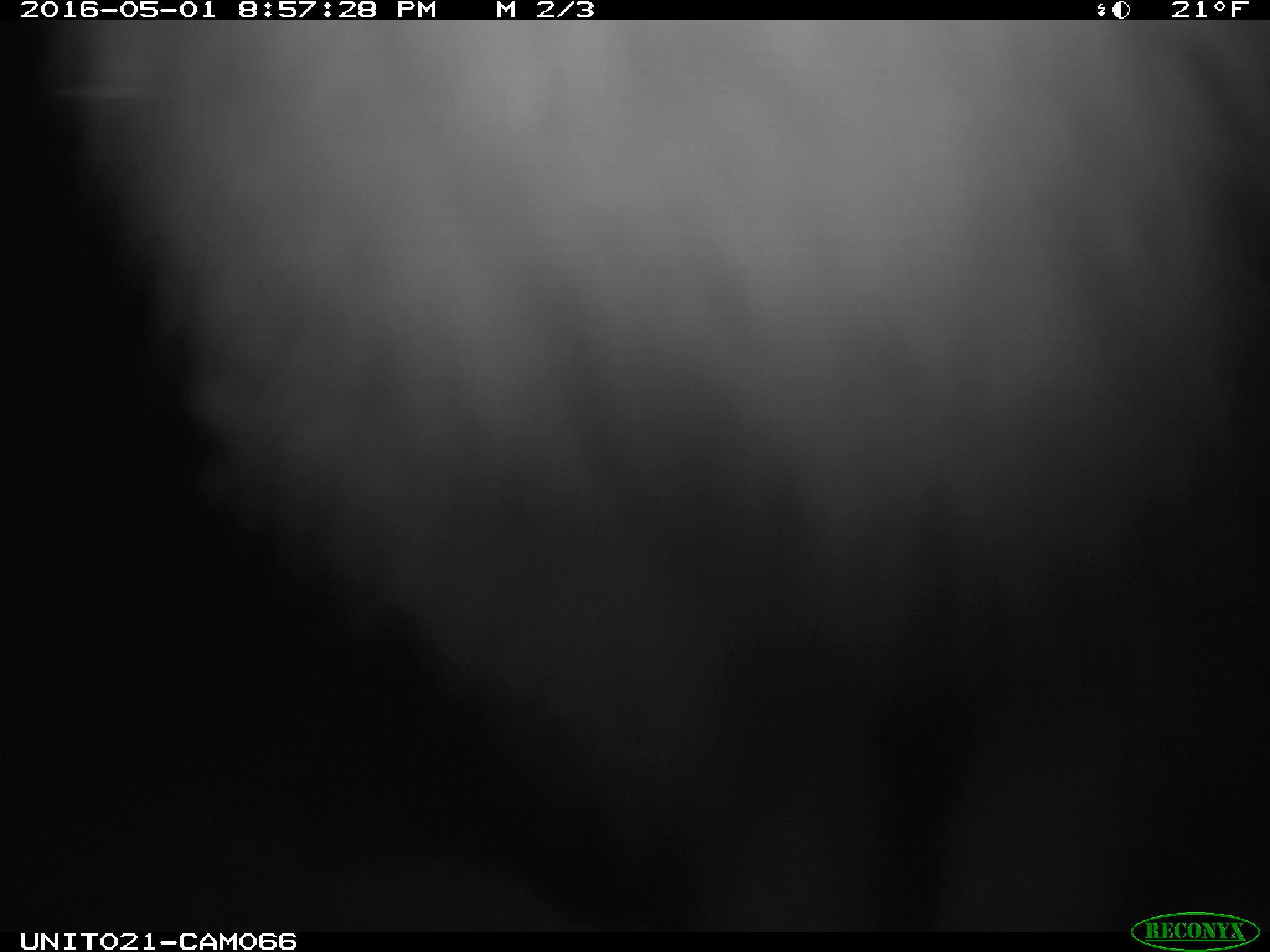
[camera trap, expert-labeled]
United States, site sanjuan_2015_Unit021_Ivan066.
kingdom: Animalia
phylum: Chordata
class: Mammalia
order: Lagomorpha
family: Leporidae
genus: Lepus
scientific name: Lepus americanus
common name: snowshoe hare